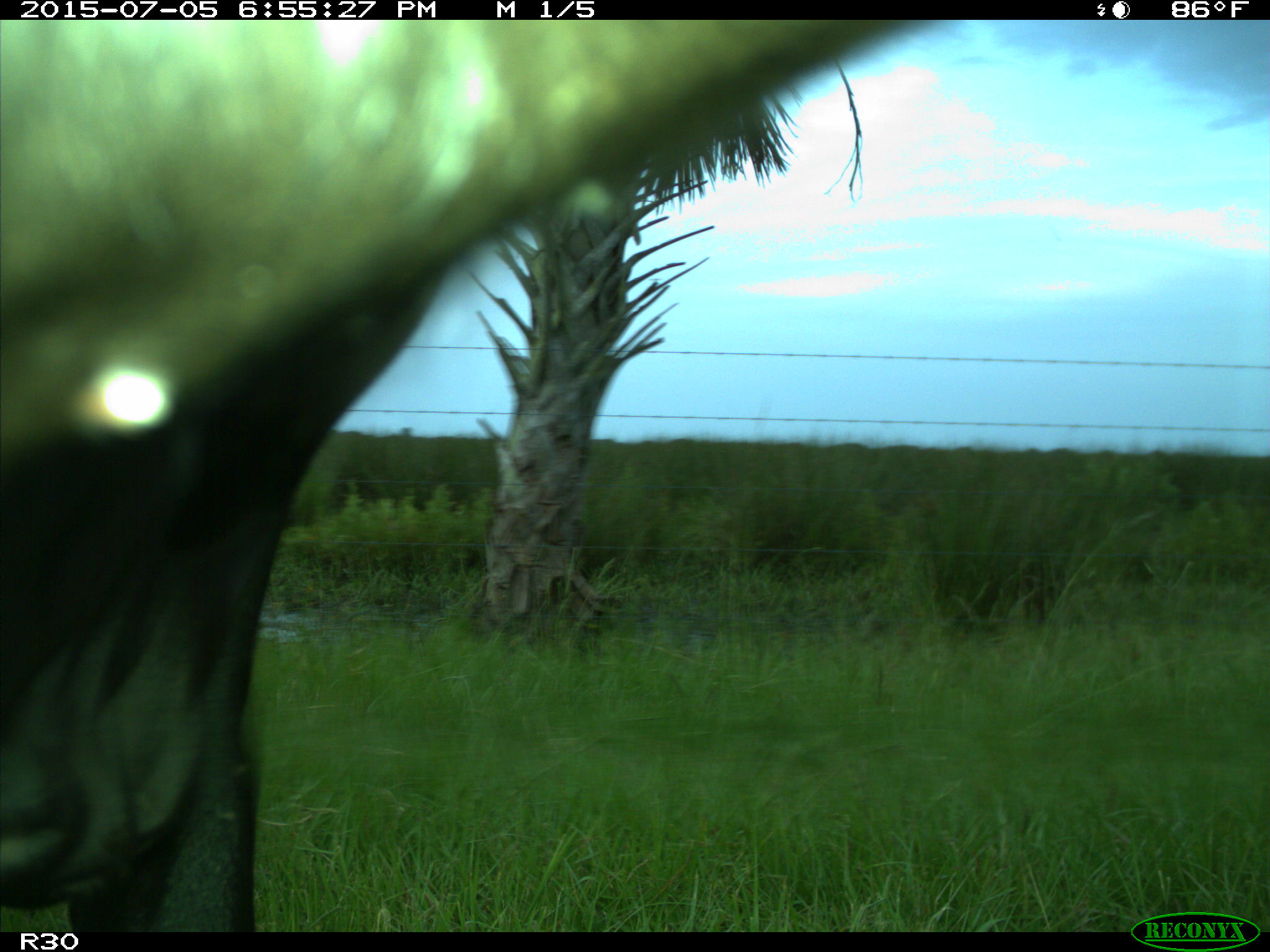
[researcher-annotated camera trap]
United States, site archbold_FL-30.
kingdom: Animalia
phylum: Chordata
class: Mammalia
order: Artiodactyla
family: Bovidae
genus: Bos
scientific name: Bos taurus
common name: domestic cow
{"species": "Bos taurus (domestic cow)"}